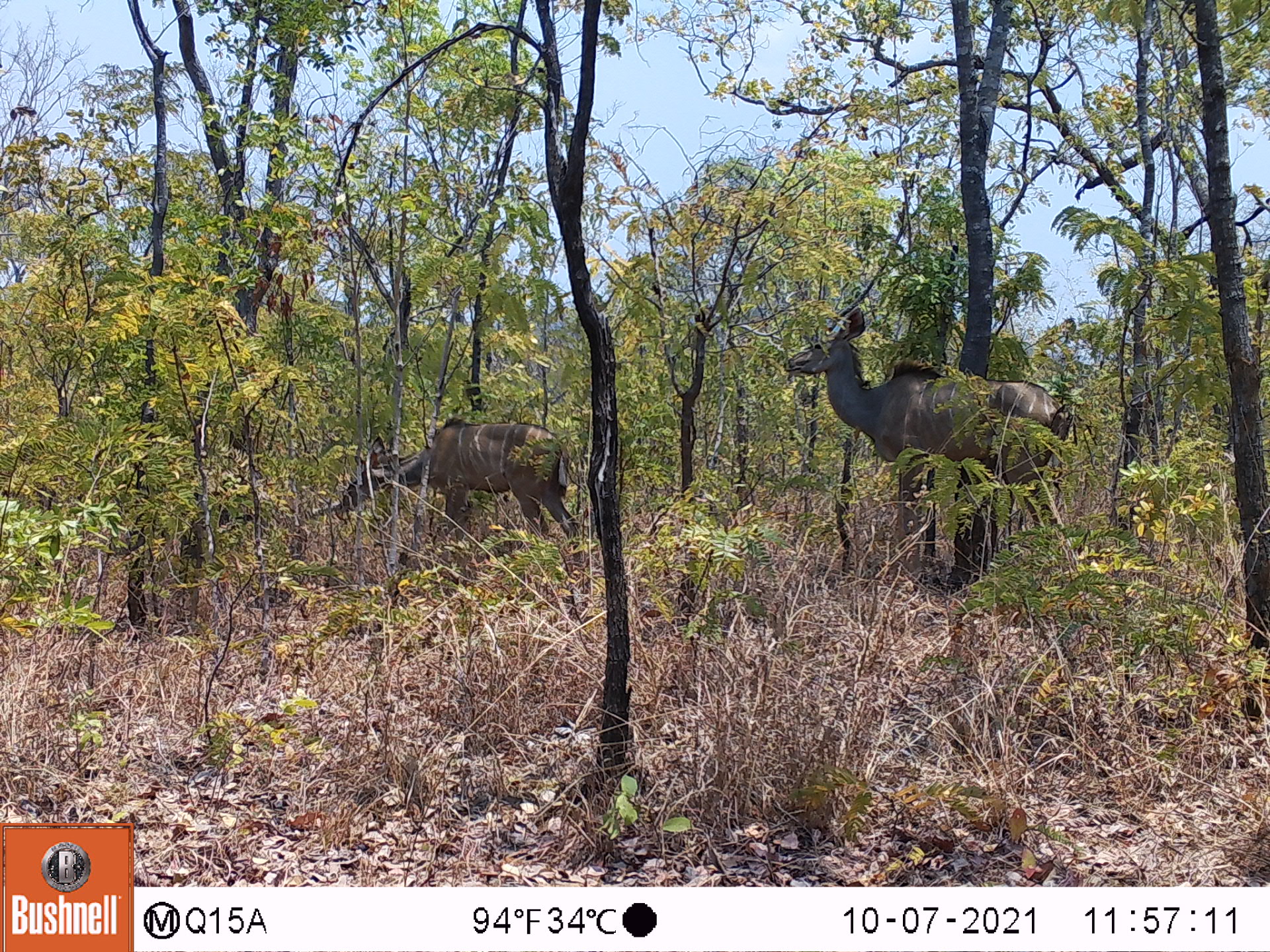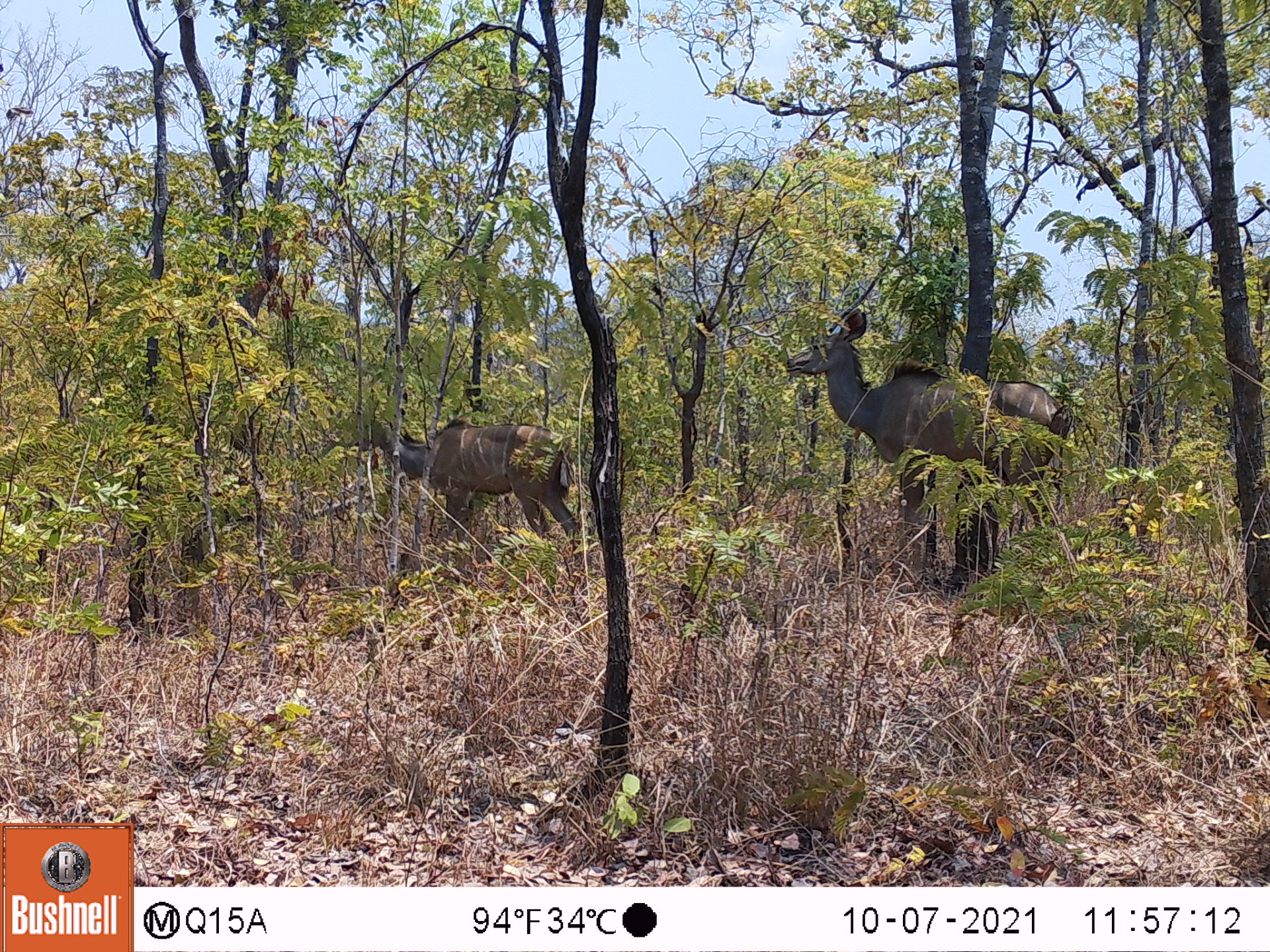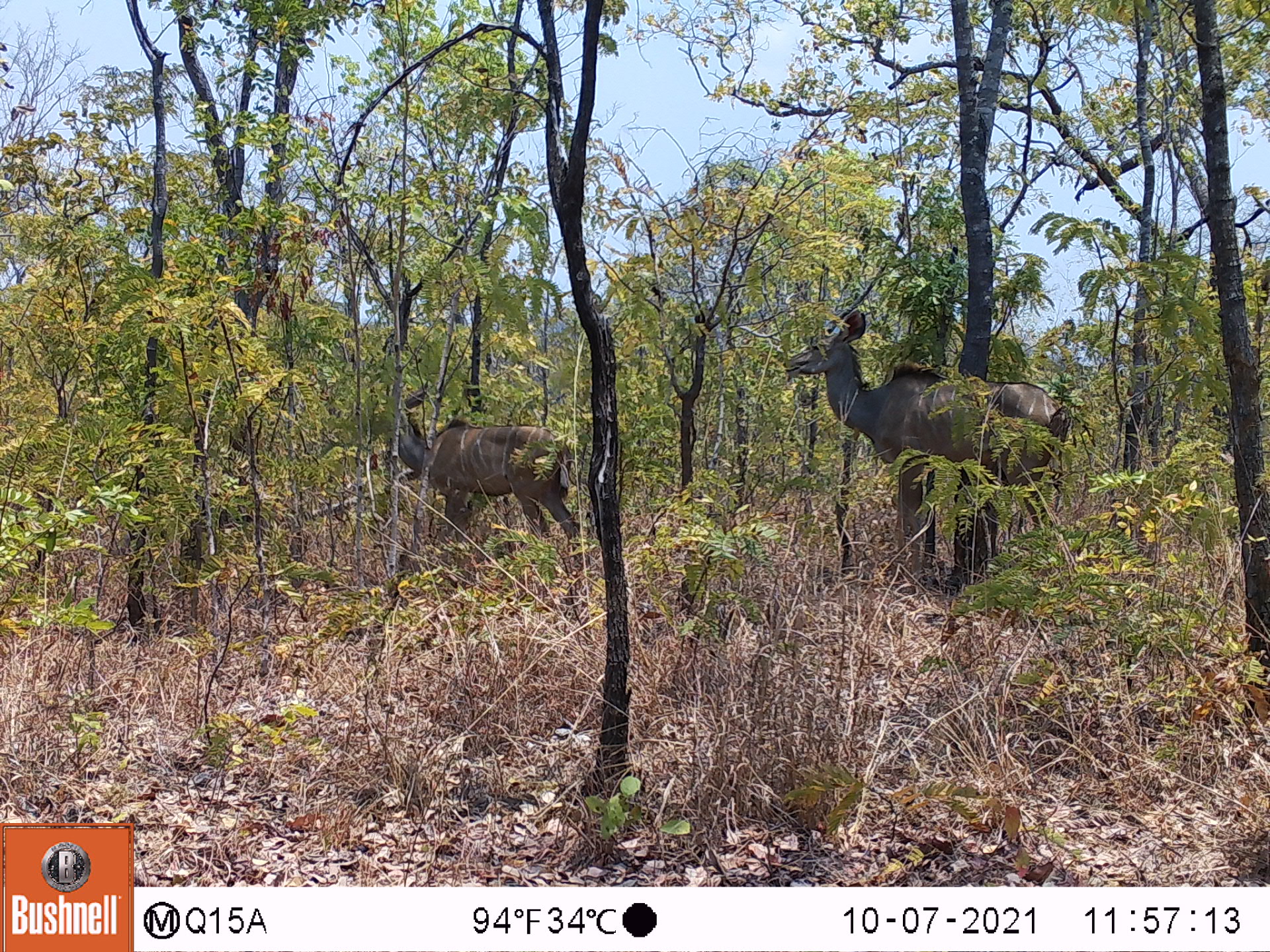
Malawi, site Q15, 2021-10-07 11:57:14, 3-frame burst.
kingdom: Animalia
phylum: Chordata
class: Mammalia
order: Artiodactyla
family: Bovidae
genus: Tragelaphus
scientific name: Tragelaphus strepsiceros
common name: greater kudu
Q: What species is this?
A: Greater kudu (Tragelaphus strepsiceros).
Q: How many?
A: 2.